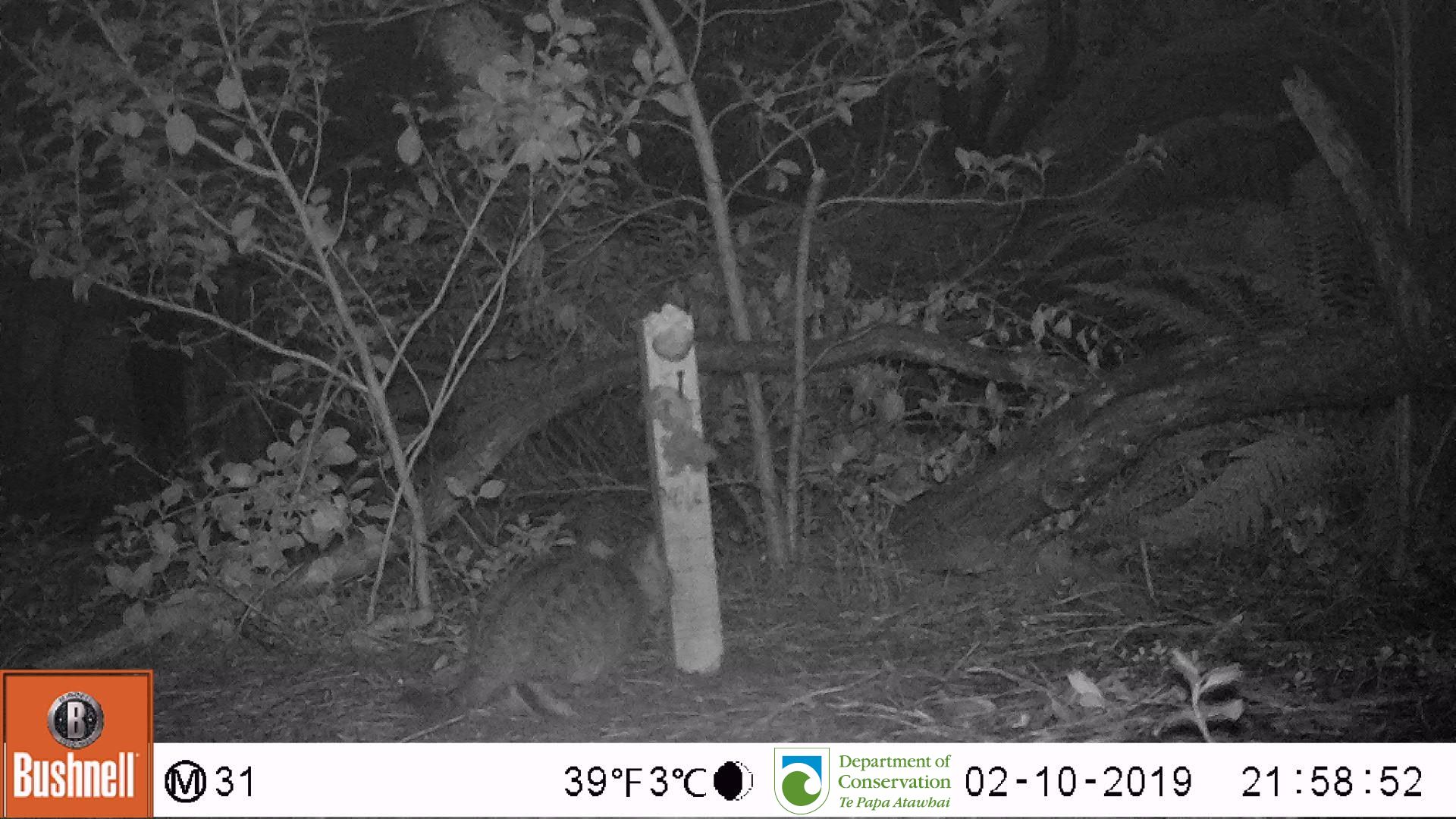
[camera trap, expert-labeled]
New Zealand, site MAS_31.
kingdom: Animalia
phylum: Chordata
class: Mammalia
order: Carnivora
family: Felidae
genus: Felis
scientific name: Felis catus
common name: domestic cat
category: cat